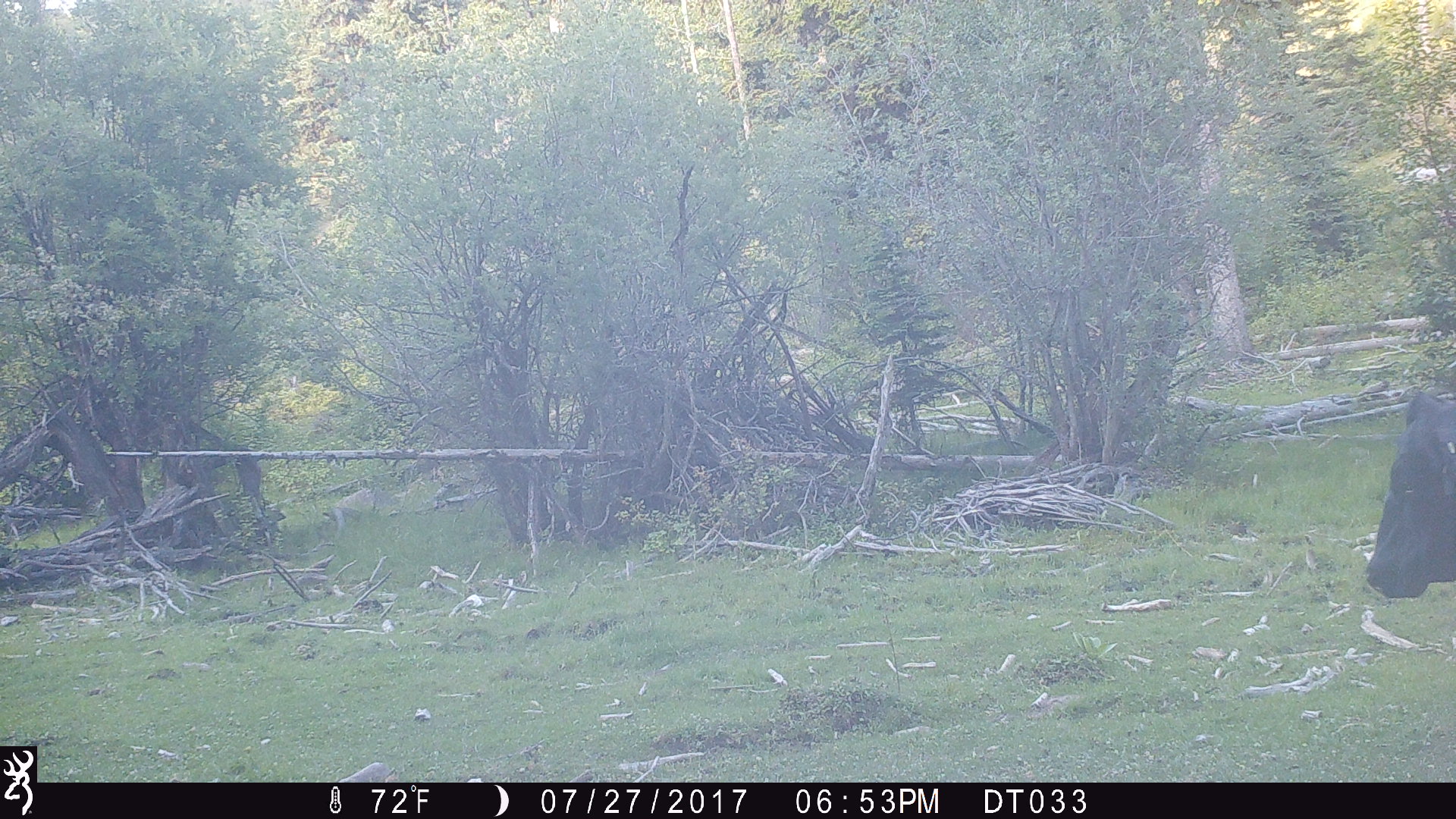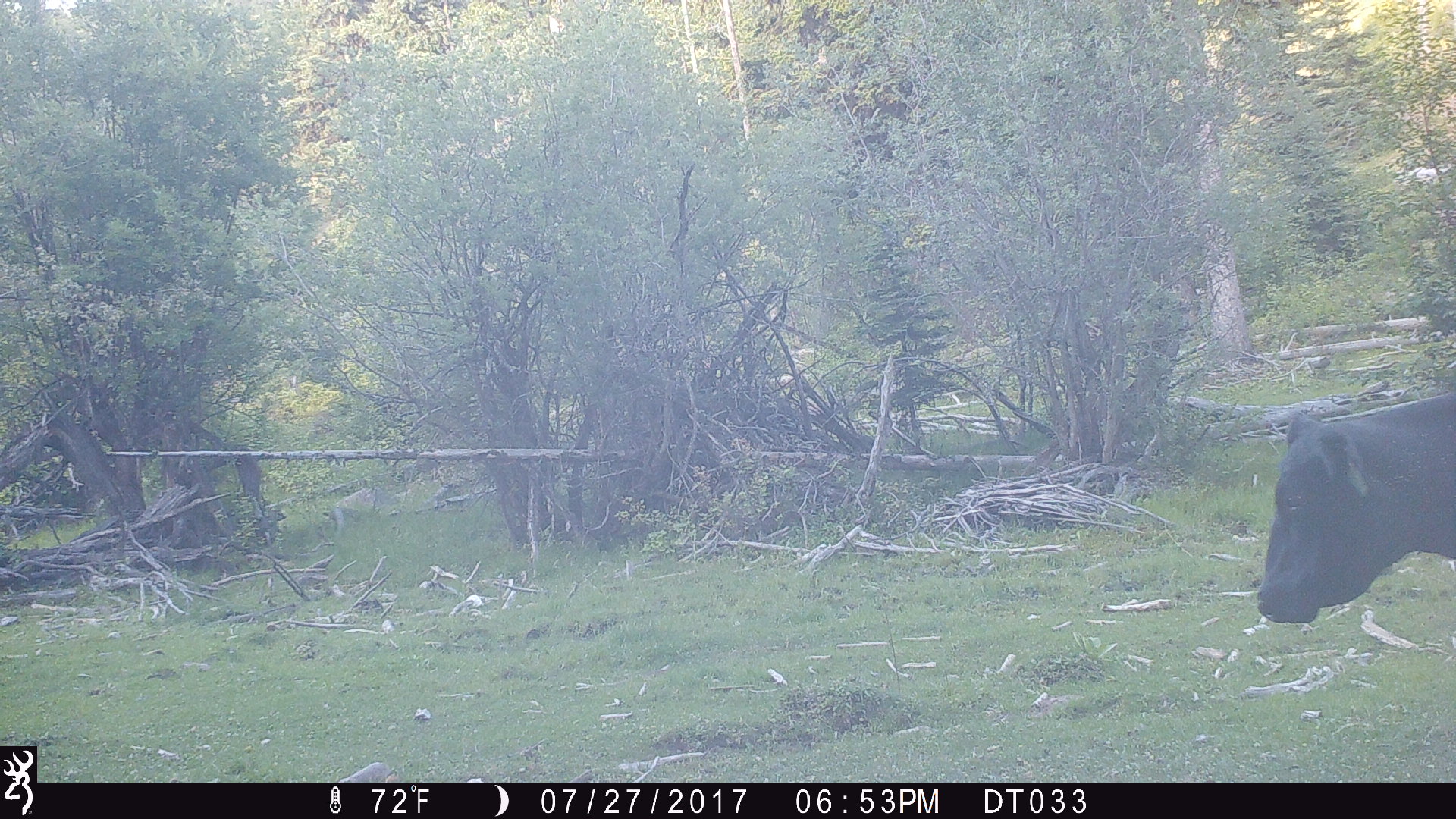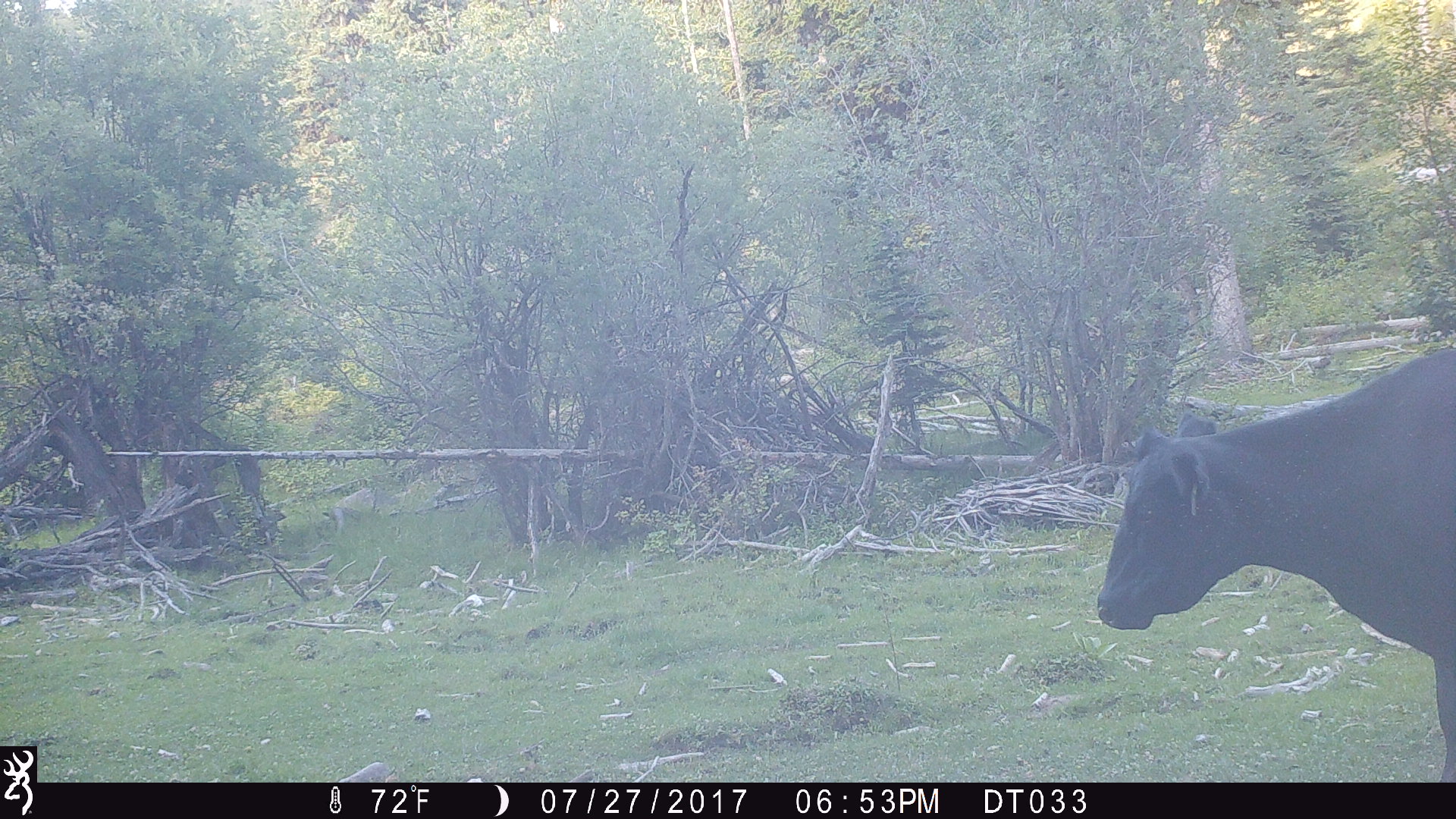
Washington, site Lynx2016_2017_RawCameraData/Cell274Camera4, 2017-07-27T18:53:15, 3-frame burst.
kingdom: Animalia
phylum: Chordata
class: Mammalia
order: Artiodactyla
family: Bovidae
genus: Bos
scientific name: Bos taurus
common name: domestic cattle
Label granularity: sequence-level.